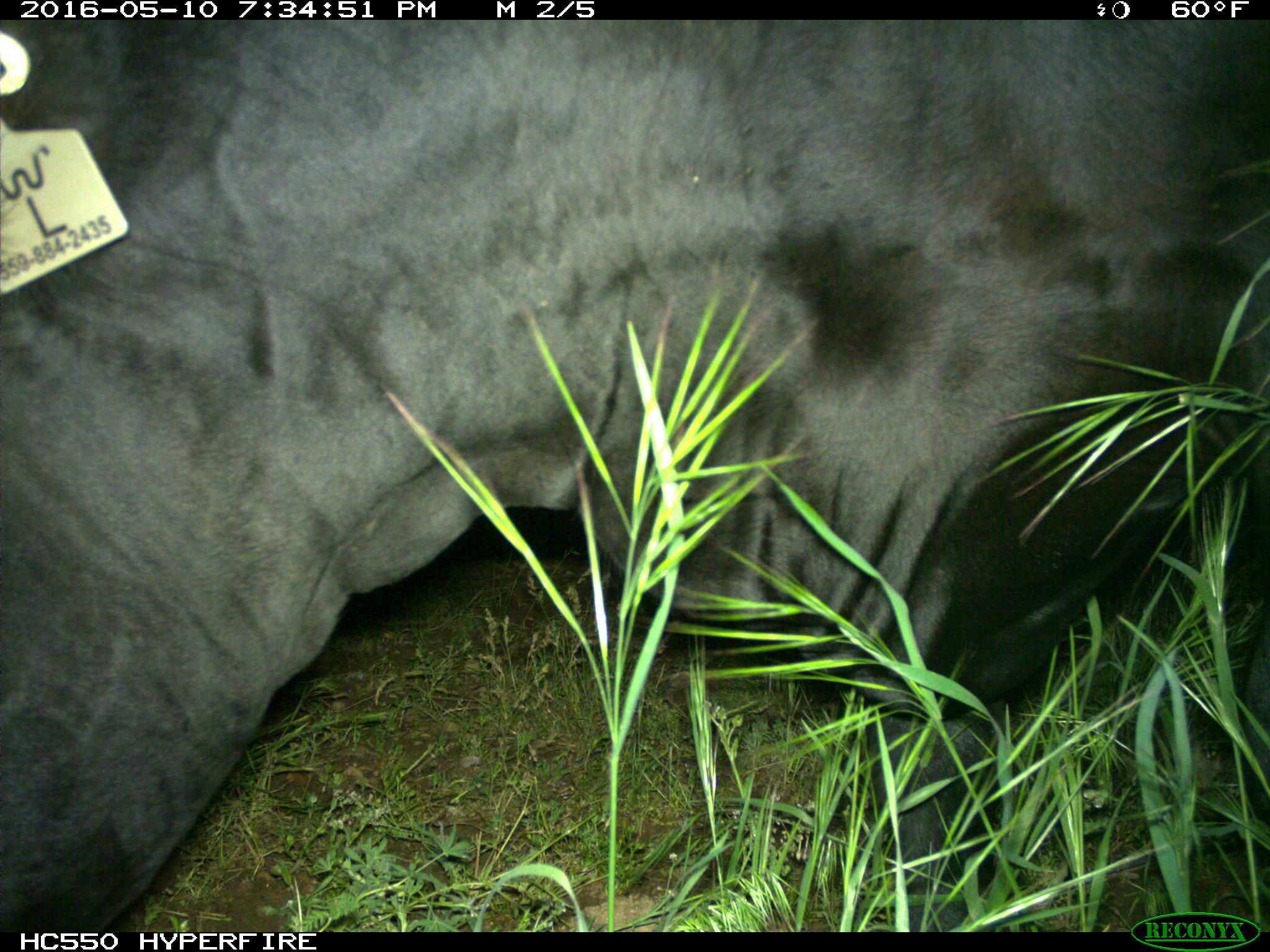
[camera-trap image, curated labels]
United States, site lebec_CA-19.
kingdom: Animalia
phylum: Chordata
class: Mammalia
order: Artiodactyla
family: Bovidae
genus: Bos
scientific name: Bos taurus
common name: domestic cow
Bos taurus (domestic cow).